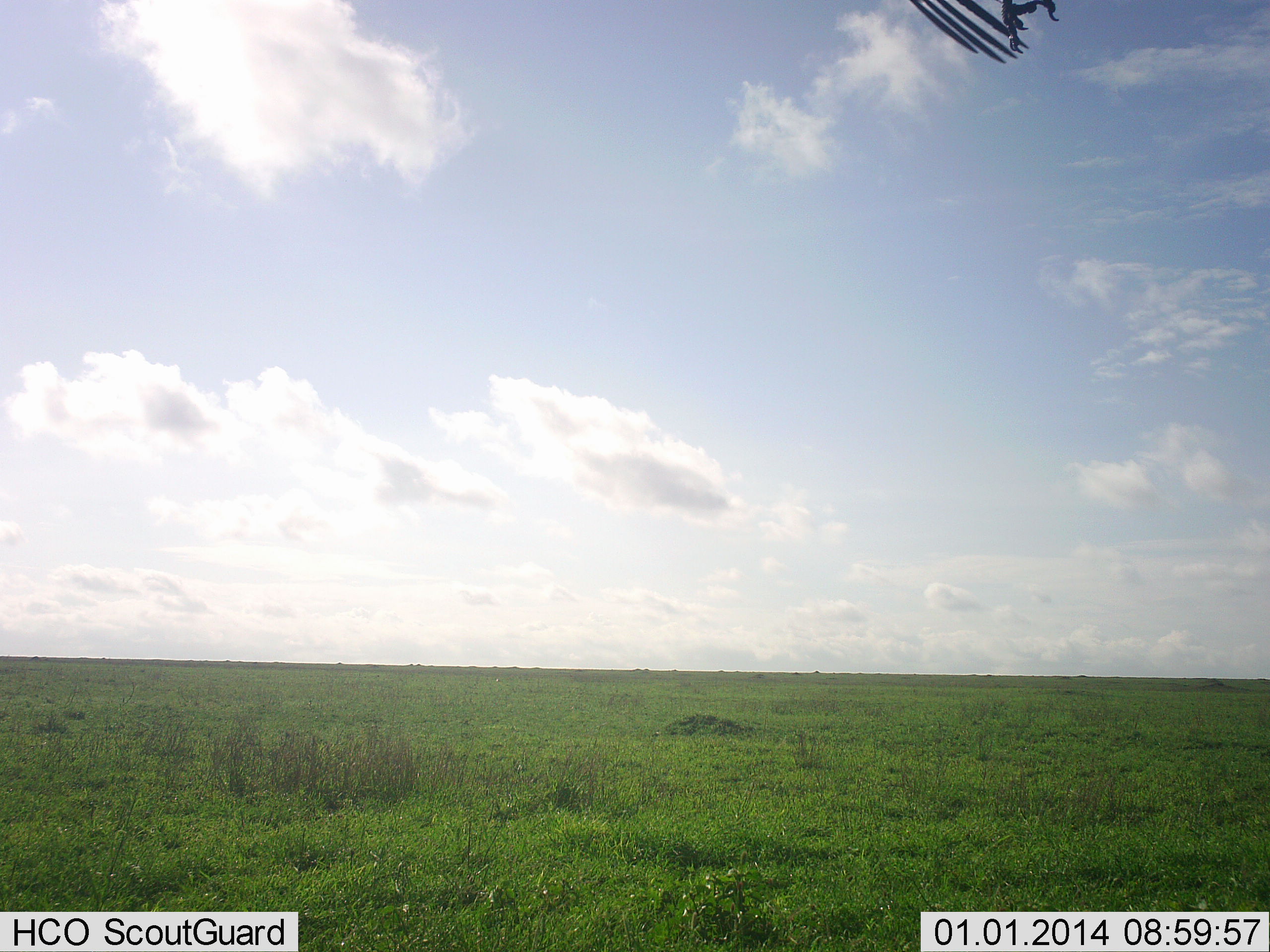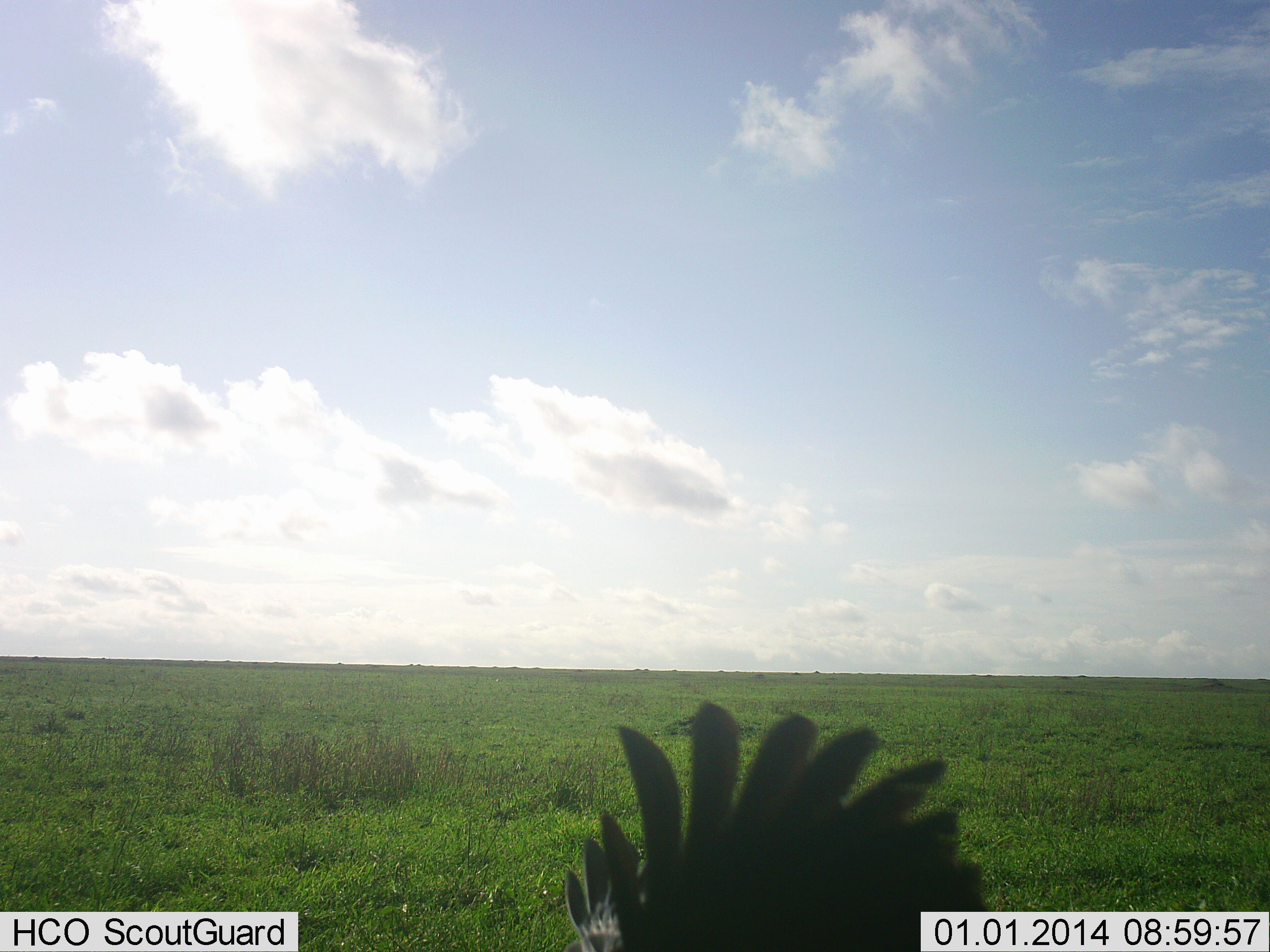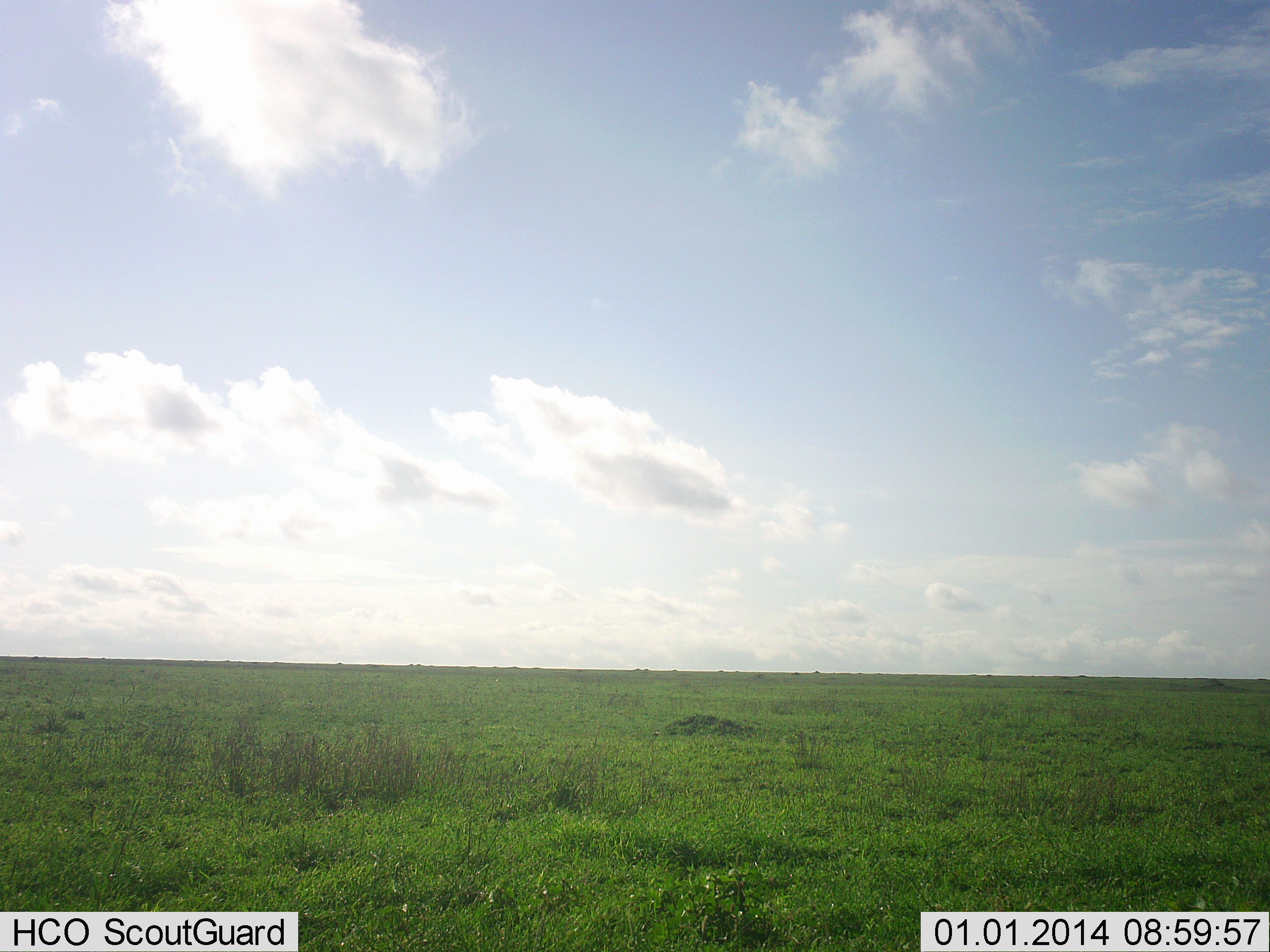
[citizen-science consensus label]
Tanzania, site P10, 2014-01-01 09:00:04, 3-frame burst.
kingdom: Animalia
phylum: Chordata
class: Aves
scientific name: Aves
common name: bird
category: otherbird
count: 1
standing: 10%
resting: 0%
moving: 90%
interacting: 0%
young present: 0%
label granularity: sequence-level